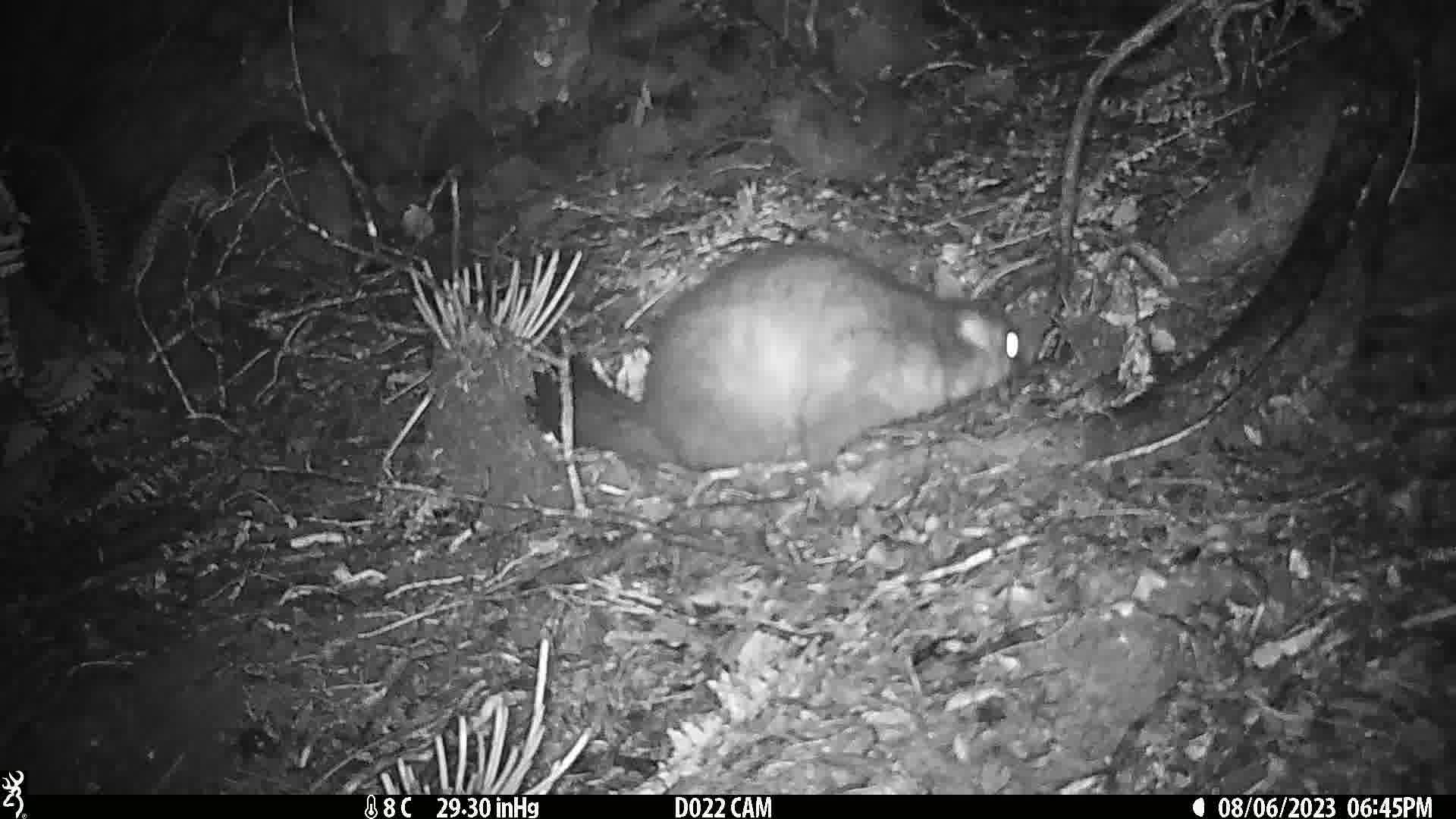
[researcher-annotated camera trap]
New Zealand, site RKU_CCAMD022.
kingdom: Animalia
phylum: Chordata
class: Mammalia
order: Diprotodontia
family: Phalangeridae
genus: Trichosurus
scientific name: Trichosurus vulpecula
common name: common brushtail possum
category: possum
Possum (common brushtail possum) (Trichosurus vulpecula).